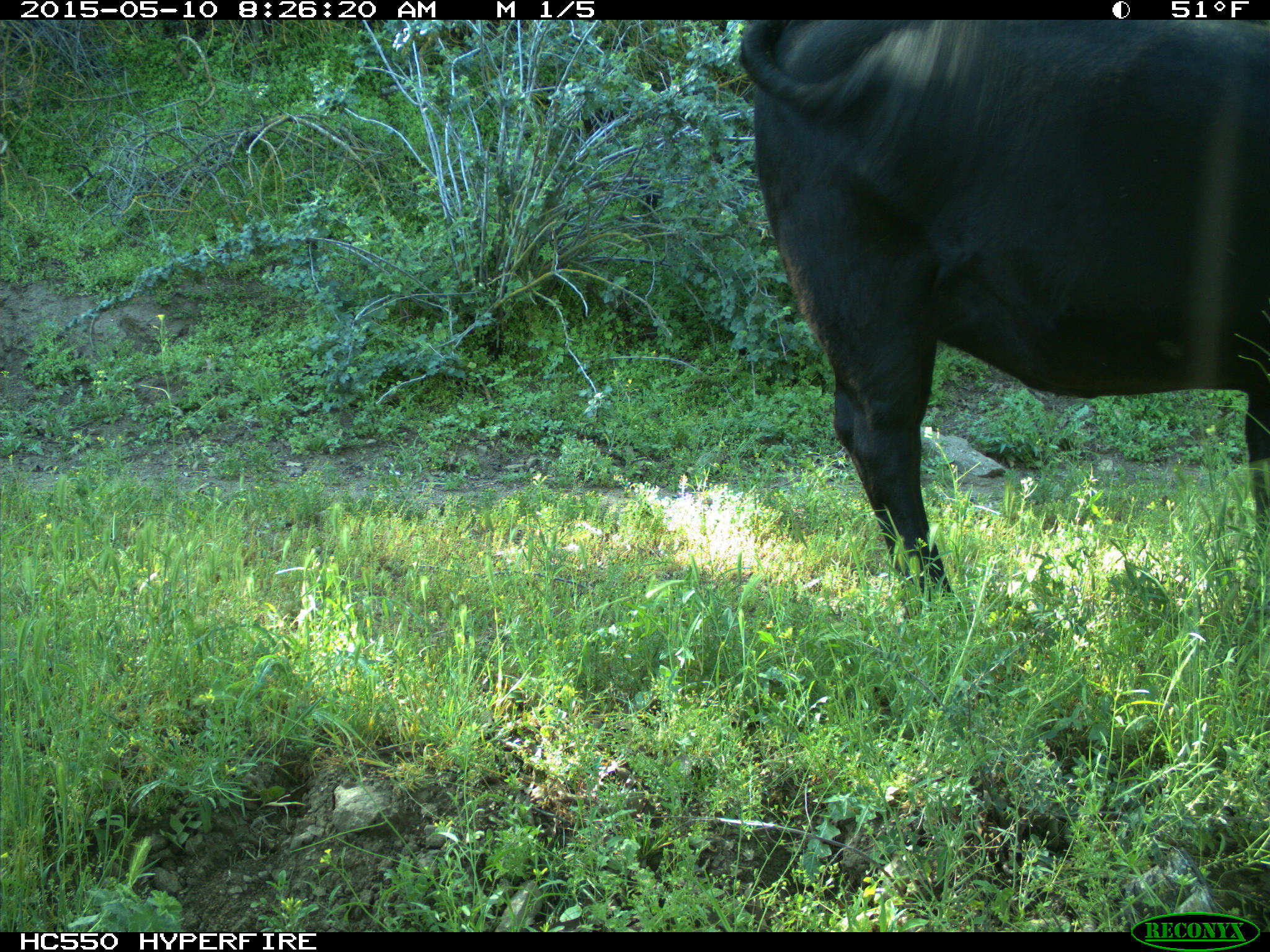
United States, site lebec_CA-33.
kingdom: Animalia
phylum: Chordata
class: Mammalia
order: Artiodactyla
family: Bovidae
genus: Bos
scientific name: Bos taurus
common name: domestic cow